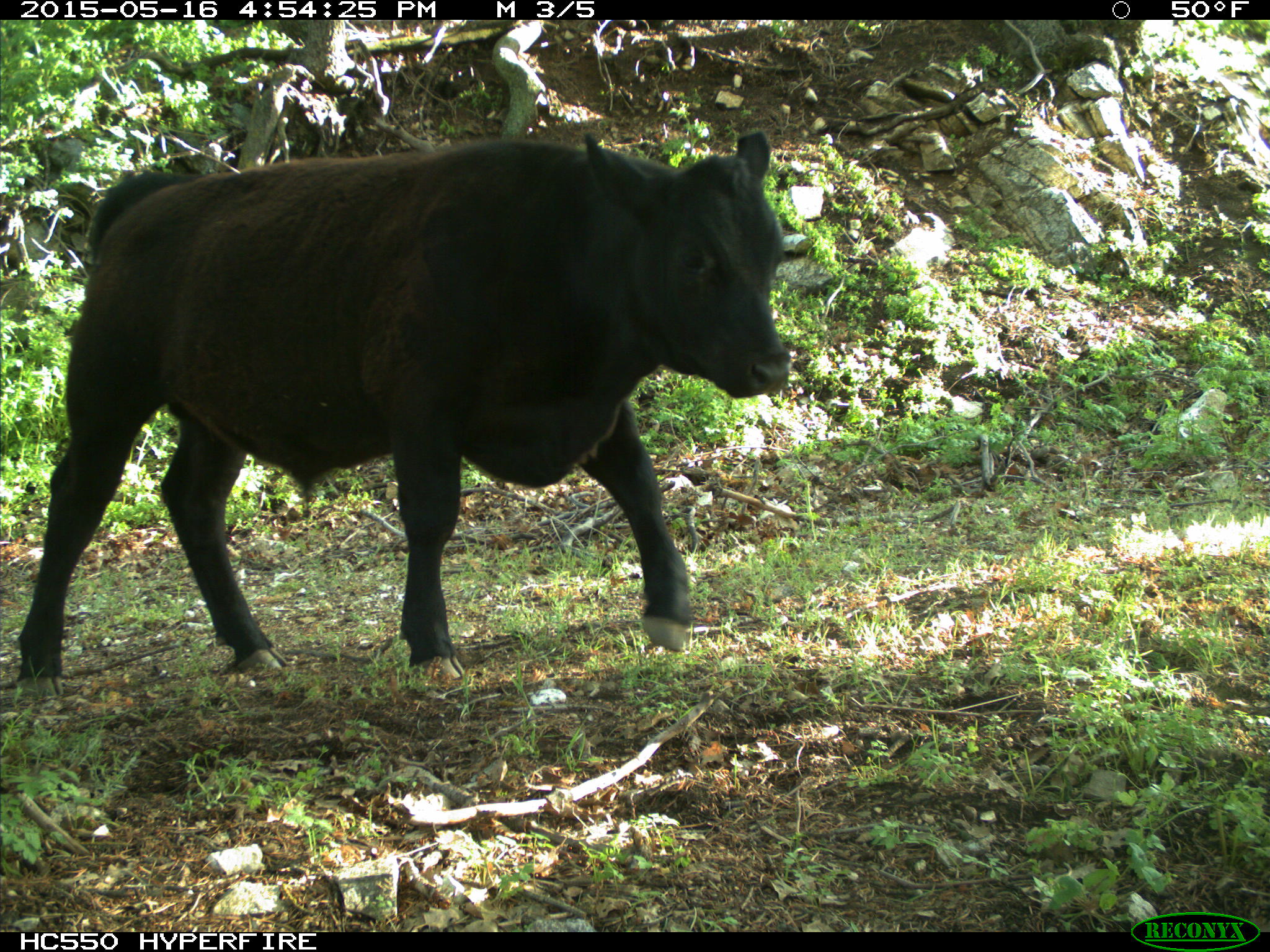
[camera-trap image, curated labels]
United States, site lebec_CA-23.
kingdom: Animalia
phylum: Chordata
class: Mammalia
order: Artiodactyla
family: Bovidae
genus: Bos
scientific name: Bos taurus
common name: domestic cow